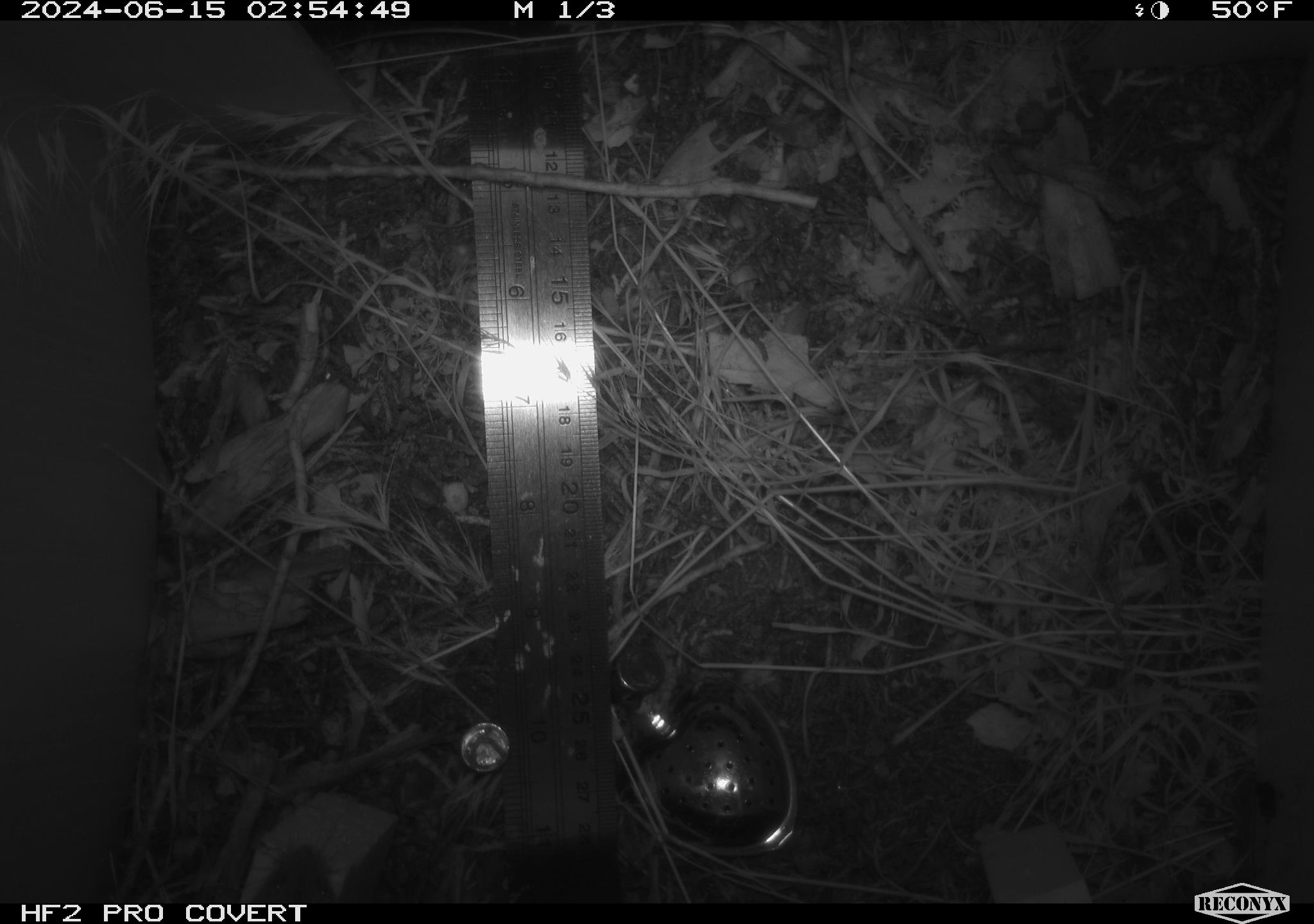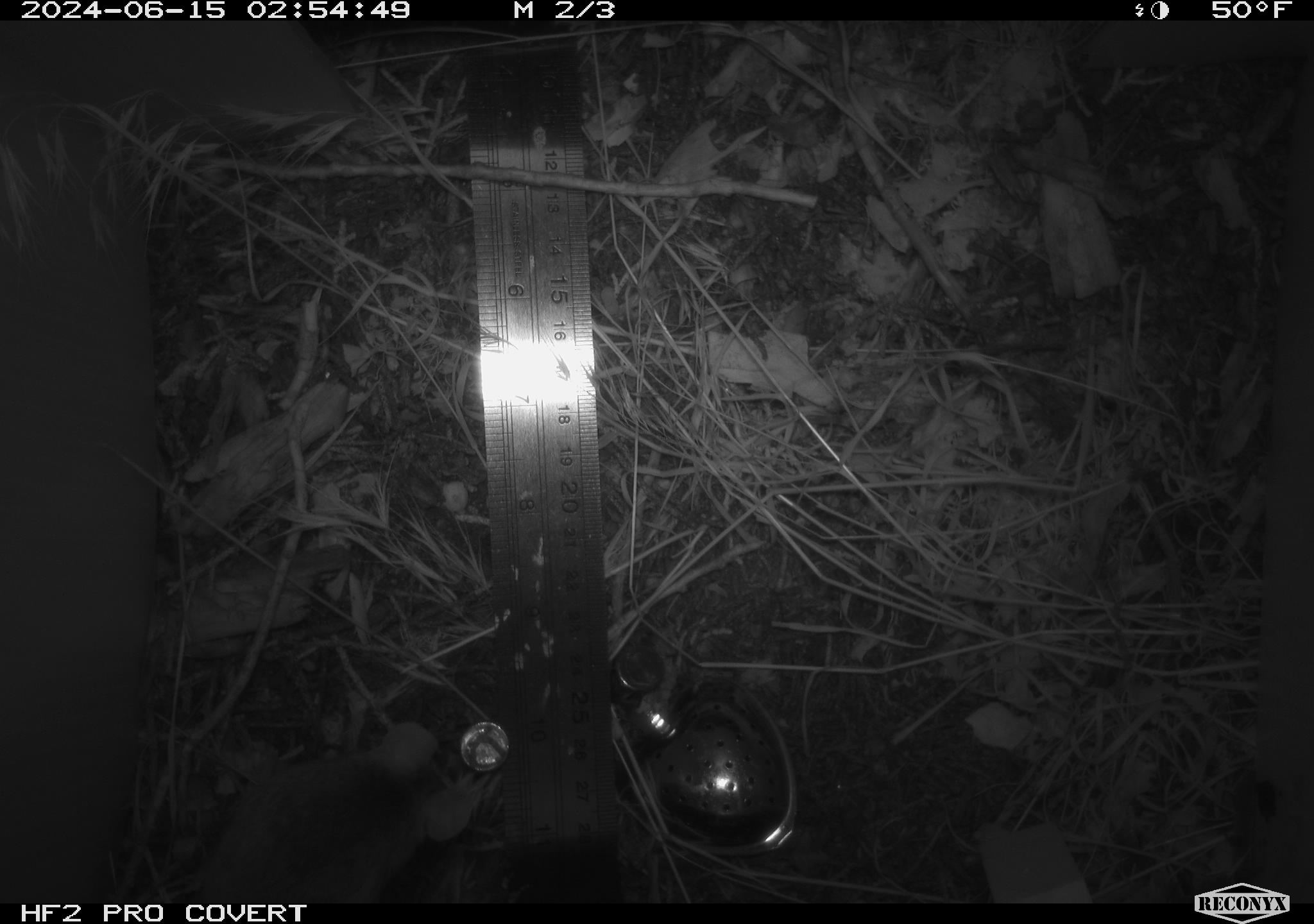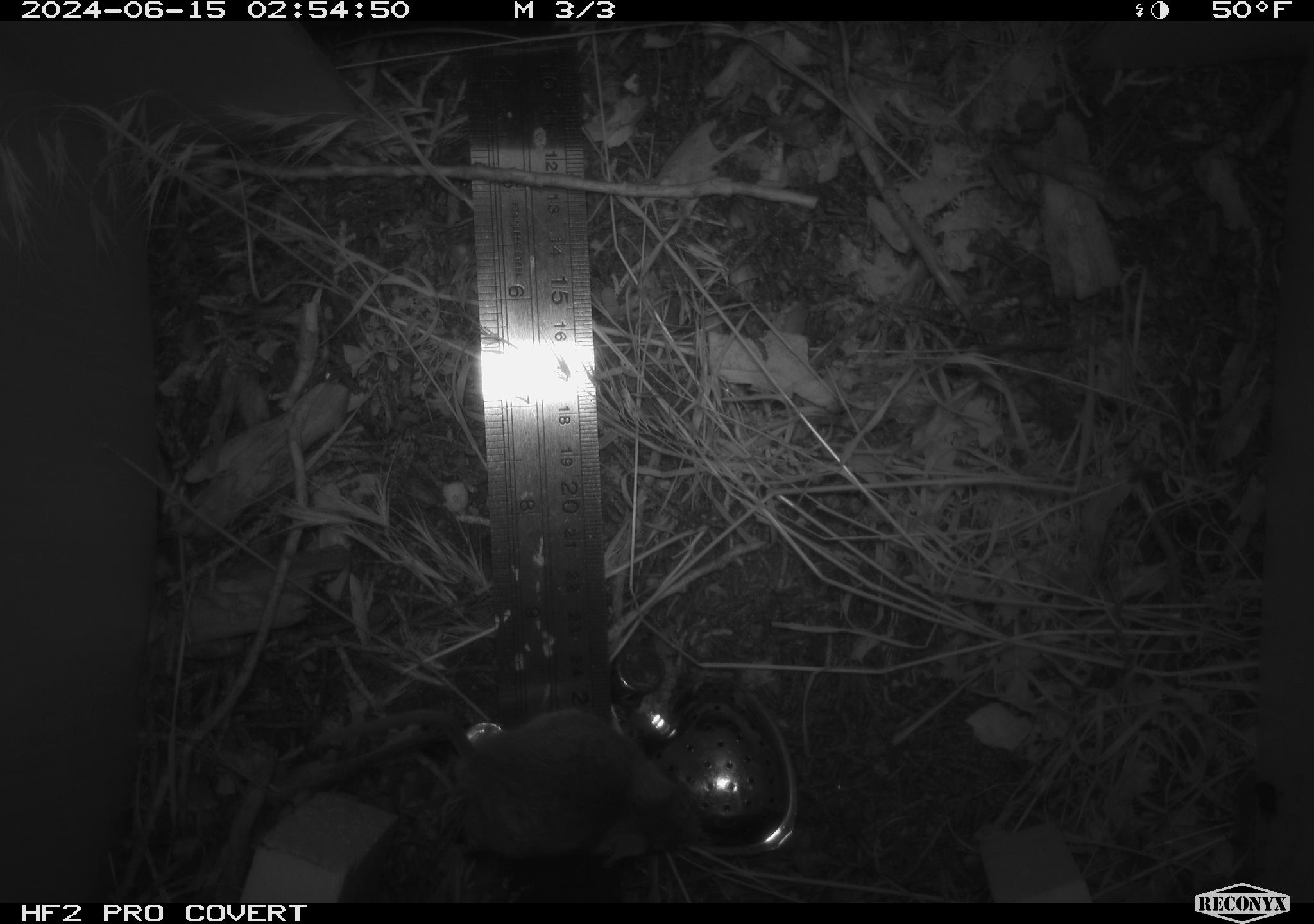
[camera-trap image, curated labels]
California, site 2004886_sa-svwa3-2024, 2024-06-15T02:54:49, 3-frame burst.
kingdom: Animalia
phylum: Chordata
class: Mammalia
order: Rodentia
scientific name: Rodentia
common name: mouse species